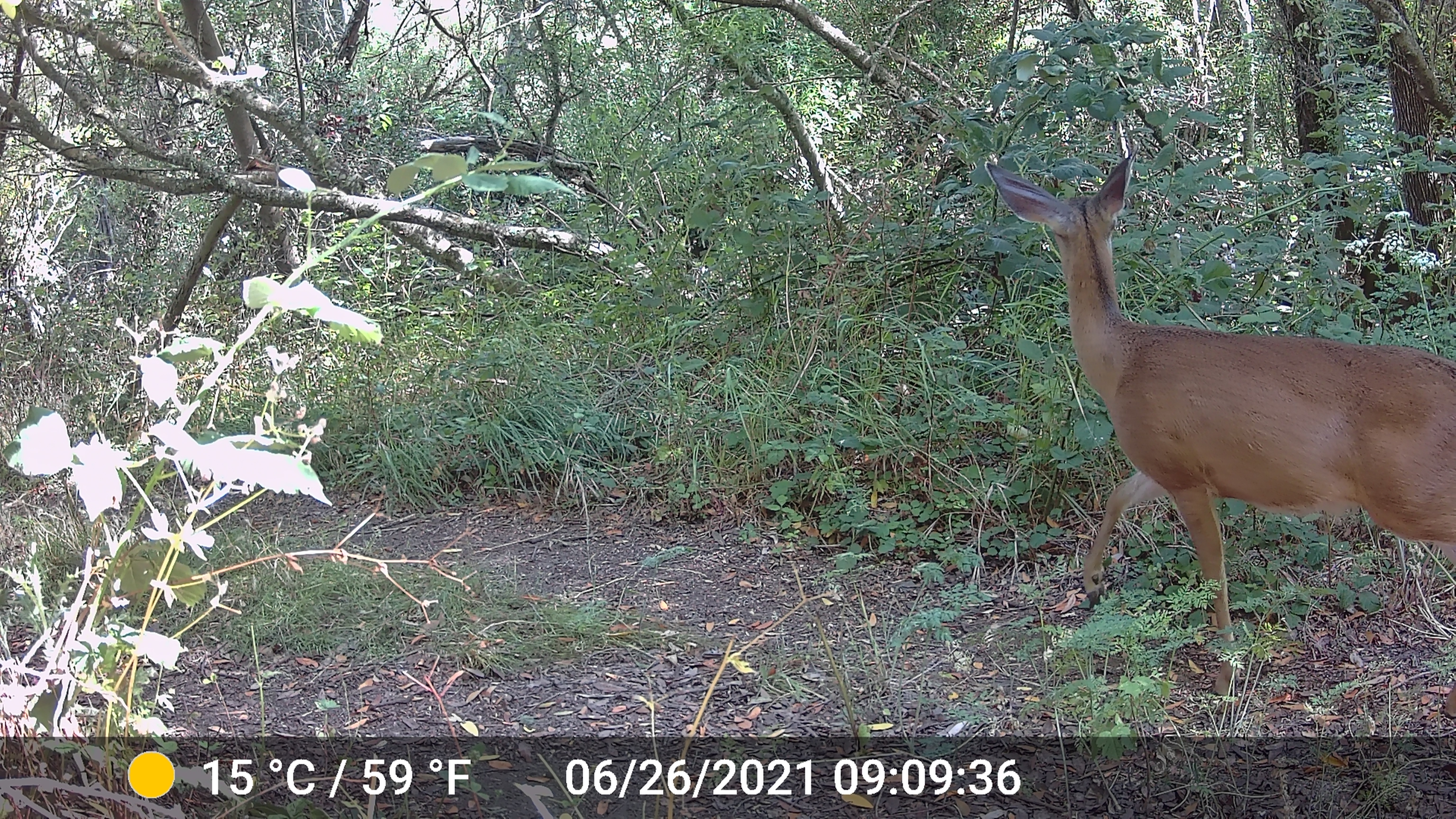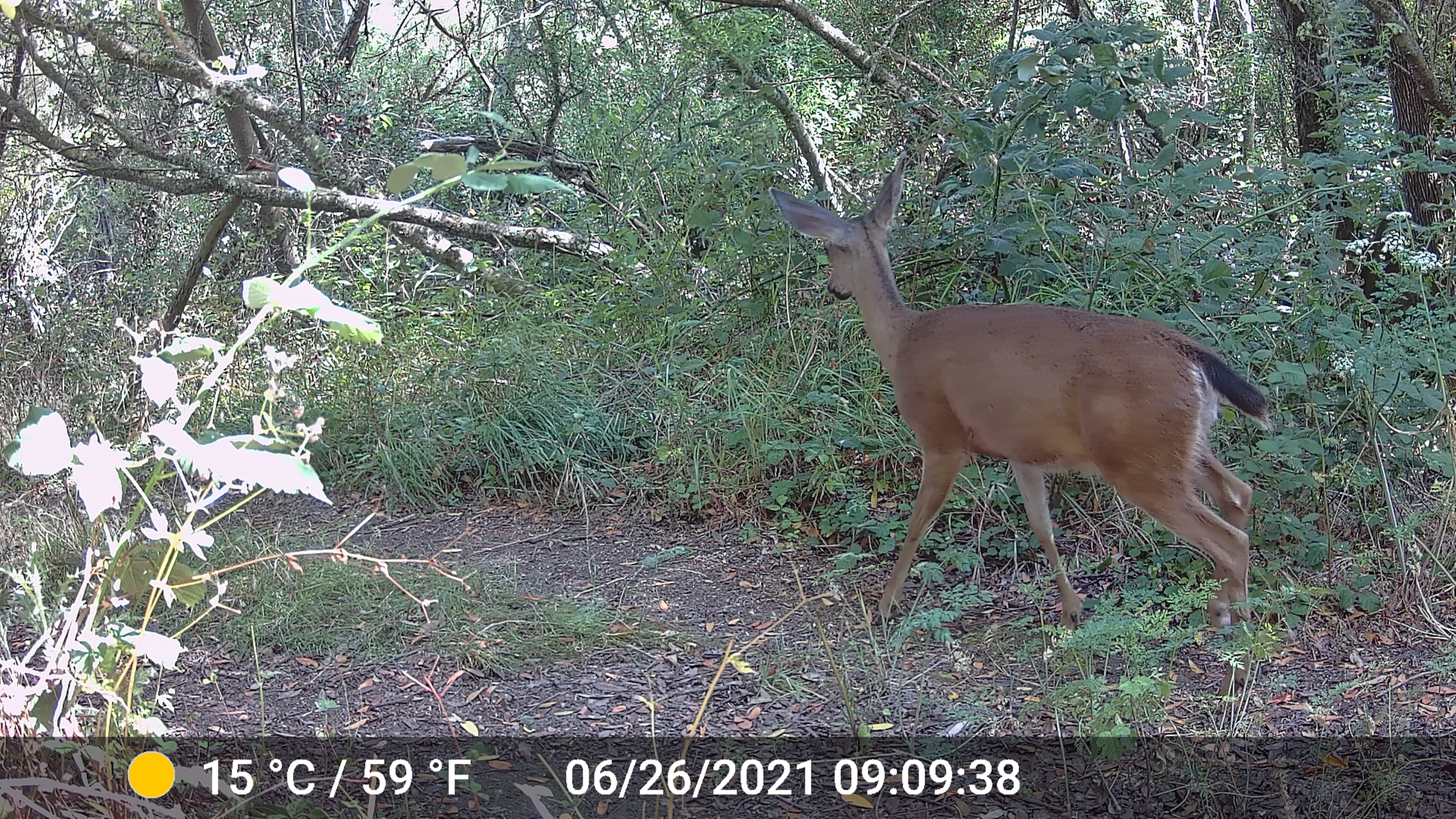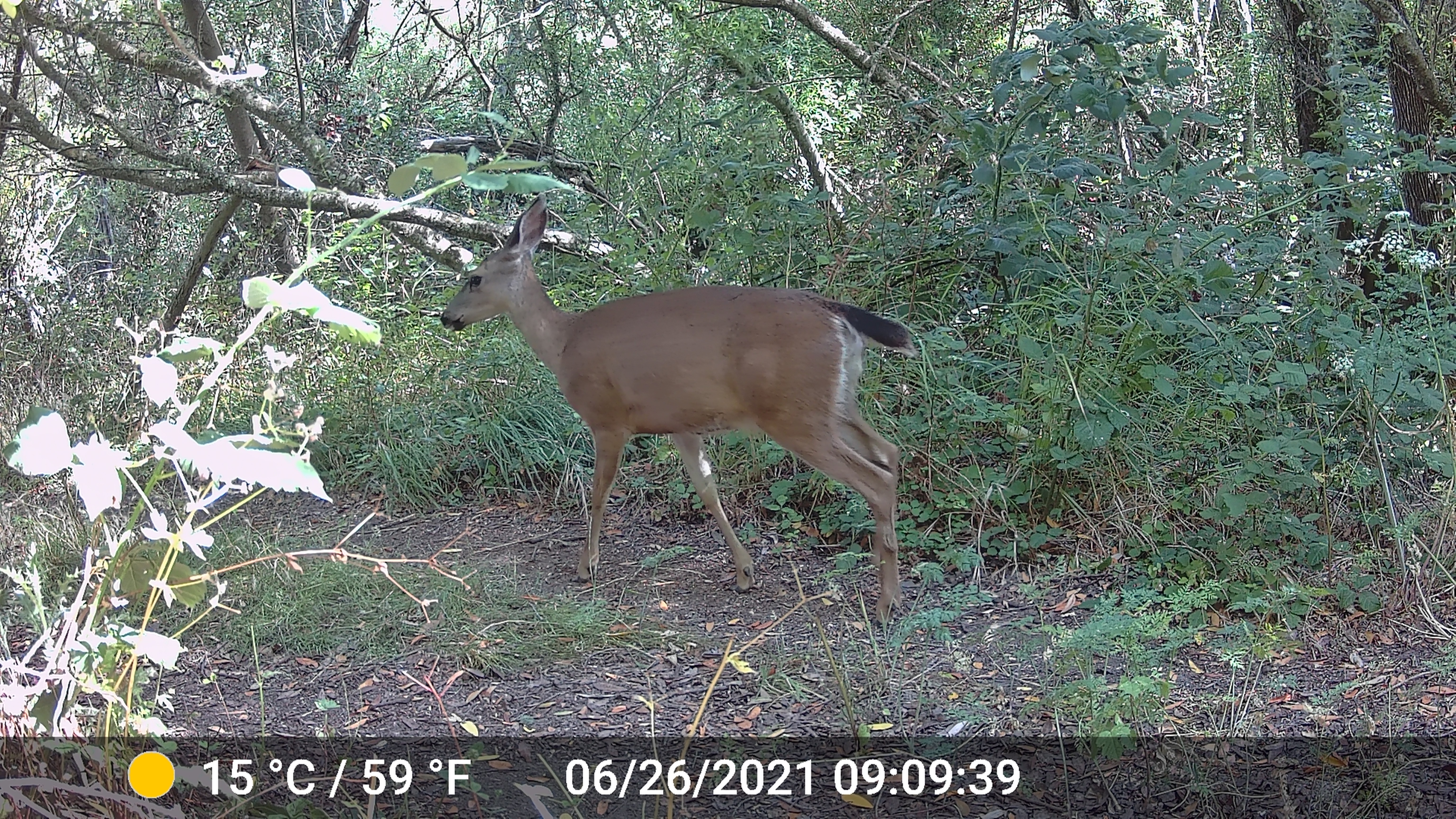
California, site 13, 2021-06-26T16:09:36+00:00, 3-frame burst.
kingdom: Animalia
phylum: Chordata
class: Mammalia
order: Artiodactyla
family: Cervidae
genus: Odocoileus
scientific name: Odocoileus hemionus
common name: mule deer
Mule deer (Odocoileus hemionus).